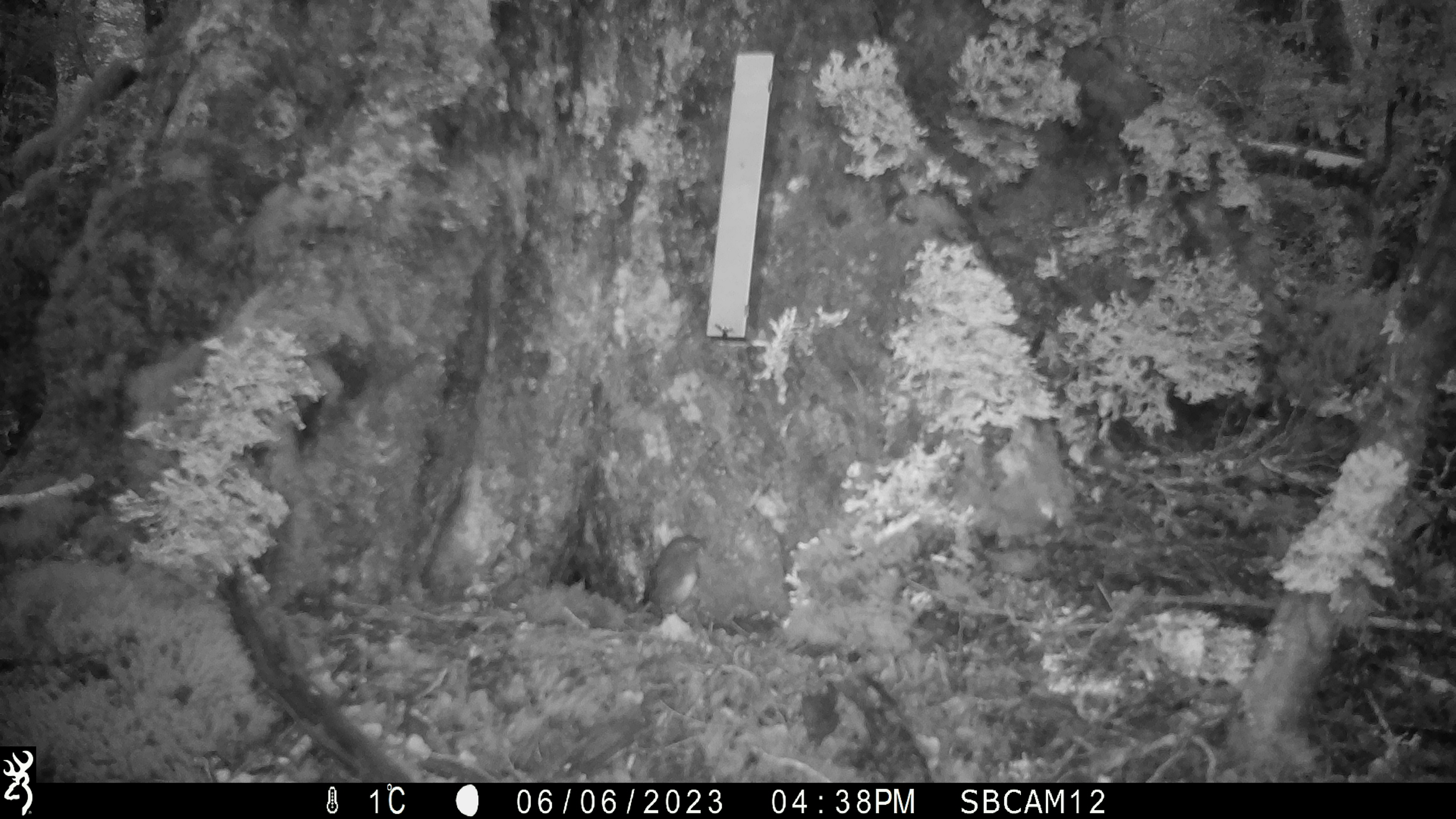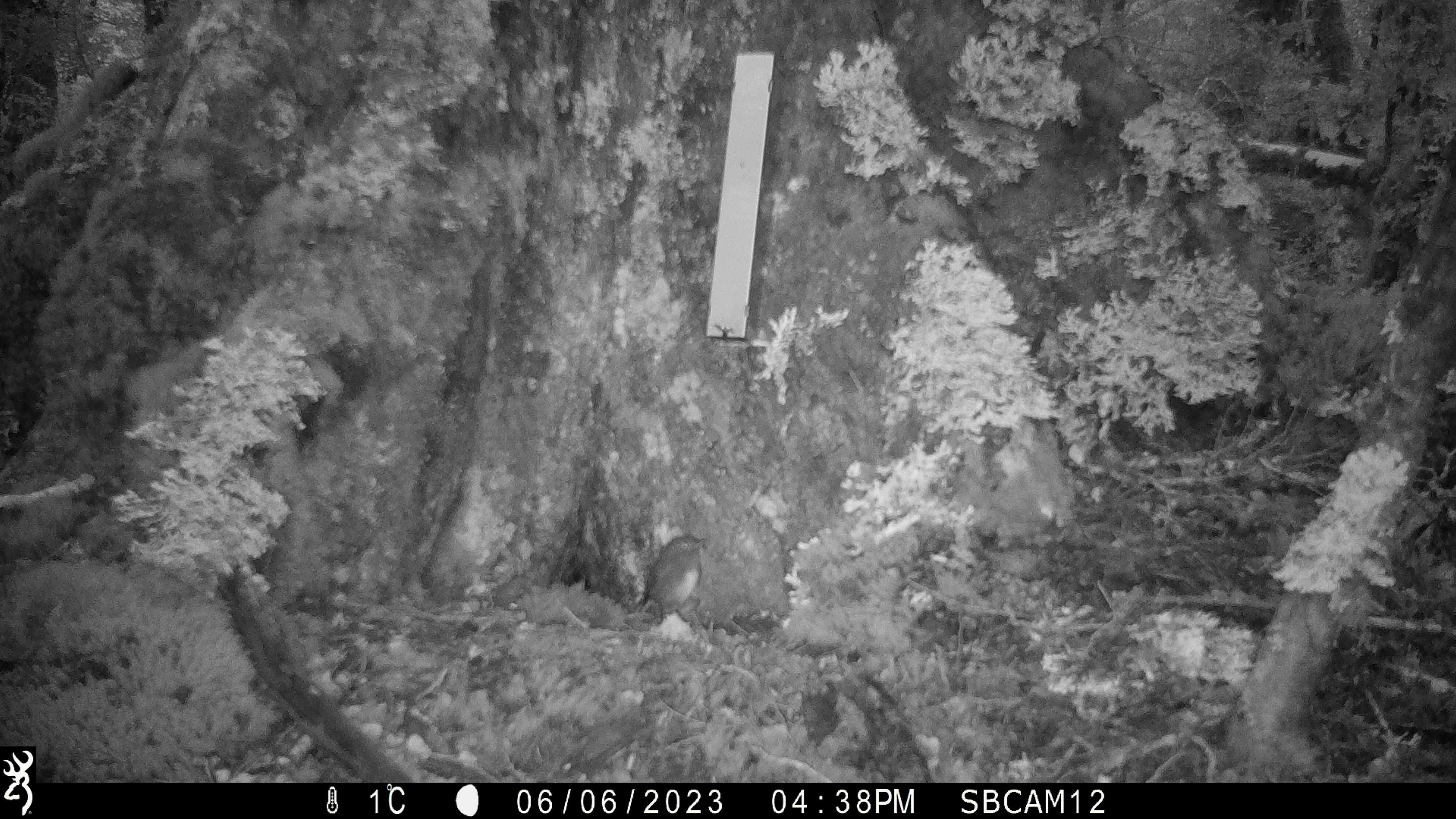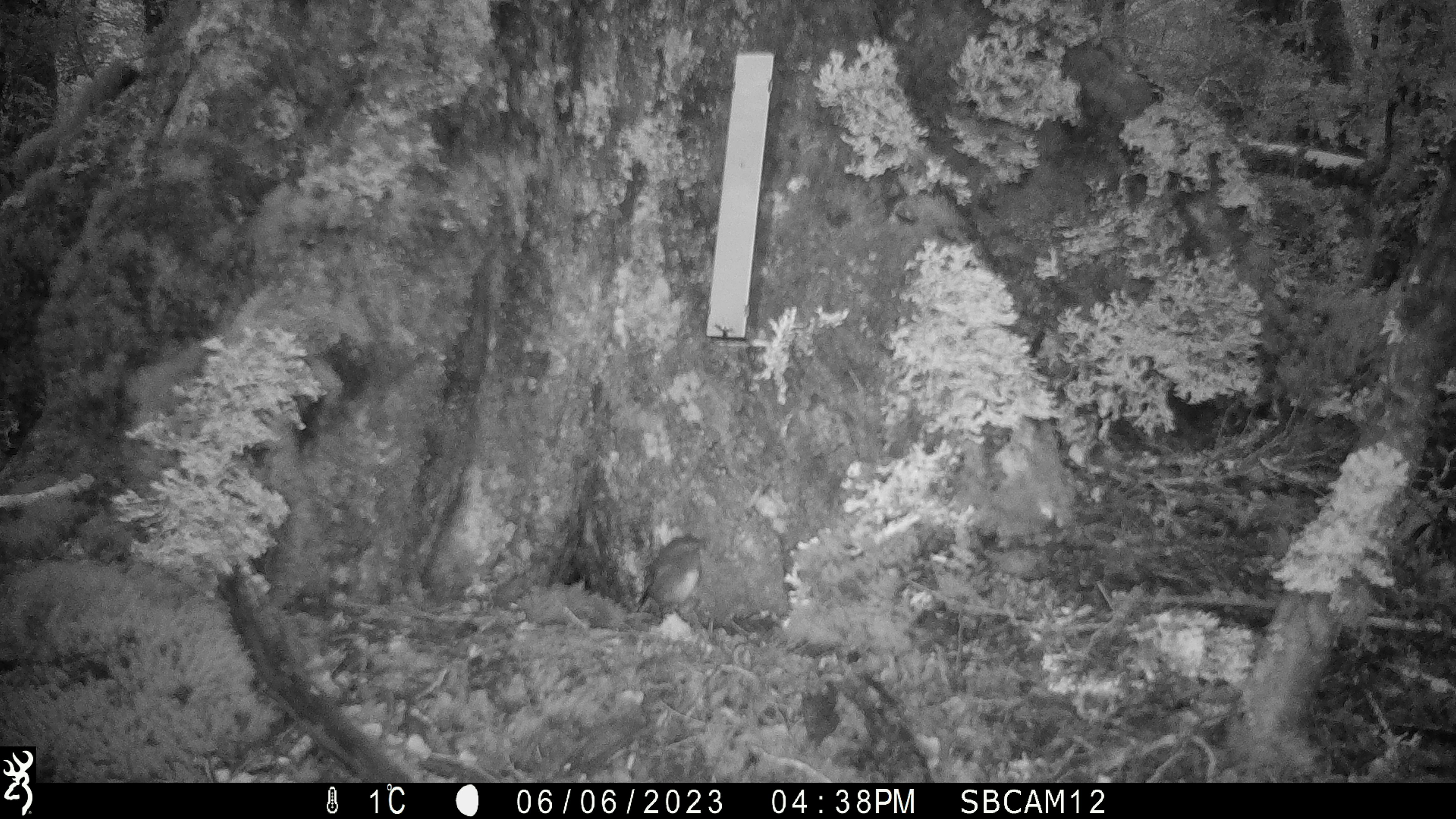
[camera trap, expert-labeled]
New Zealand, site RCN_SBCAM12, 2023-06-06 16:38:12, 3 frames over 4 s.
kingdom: Animalia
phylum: Chordata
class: Aves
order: Passeriformes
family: Petroicidae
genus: Petroica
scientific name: Petroica australis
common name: new zealand robin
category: robin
Robin (new zealand robin) (Petroica australis).